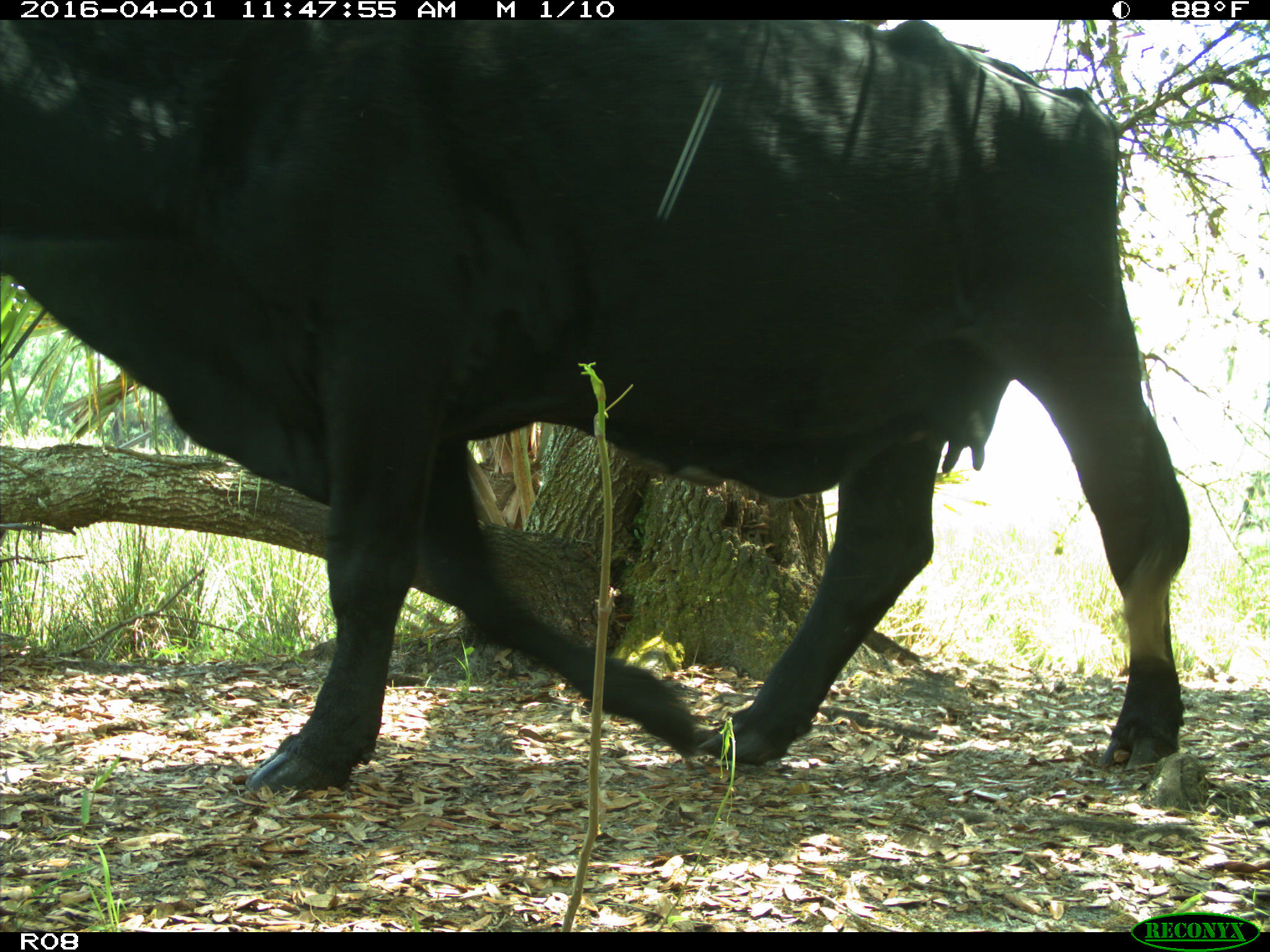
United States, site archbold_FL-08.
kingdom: Animalia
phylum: Chordata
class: Mammalia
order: Artiodactyla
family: Bovidae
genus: Bos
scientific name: Bos taurus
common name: domestic cow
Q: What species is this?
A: Bos taurus (domestic cow).